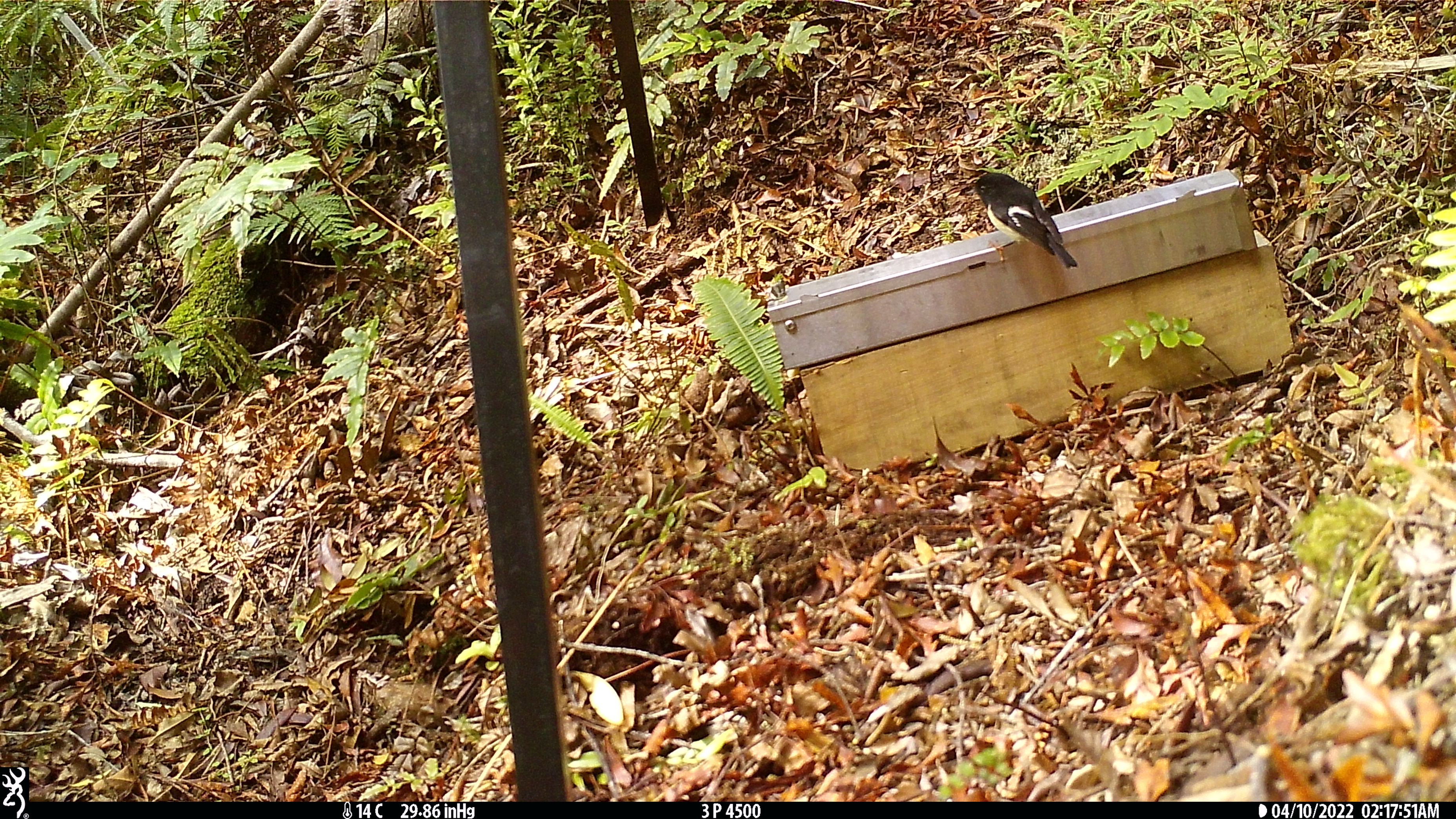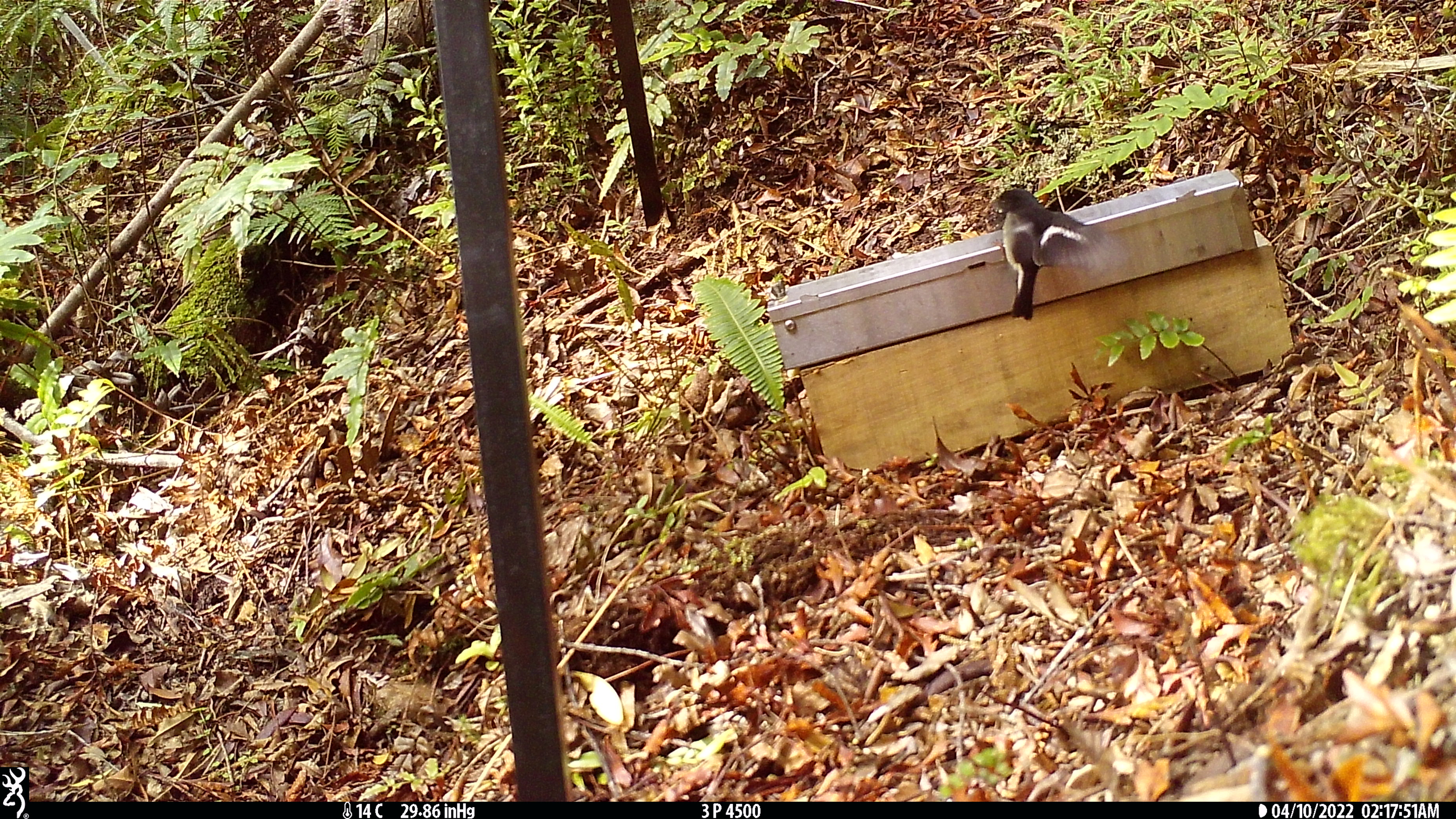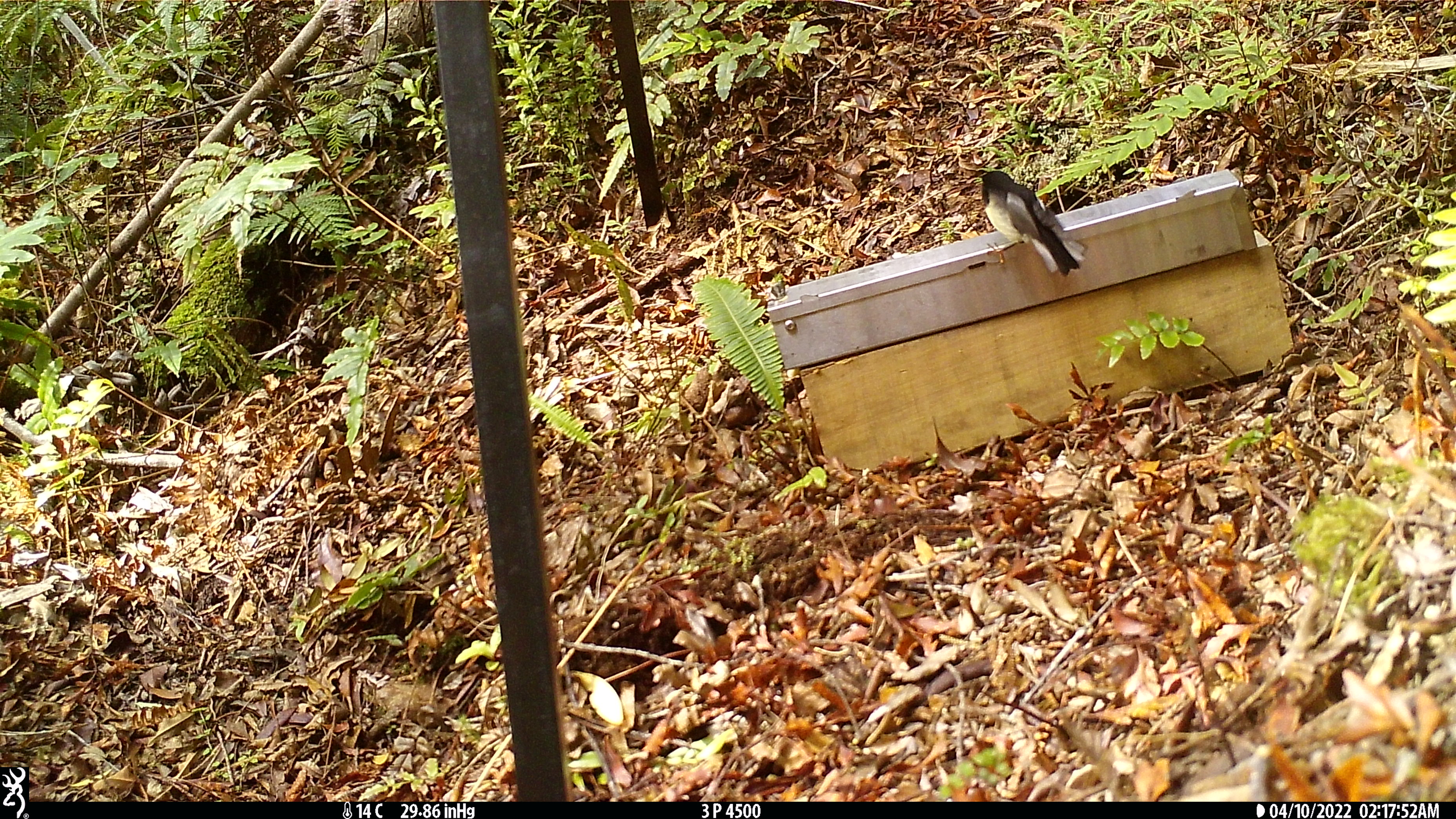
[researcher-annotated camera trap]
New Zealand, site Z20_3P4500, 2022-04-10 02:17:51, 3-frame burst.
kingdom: Animalia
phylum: Chordata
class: Aves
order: Passeriformes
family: Petroicidae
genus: Petroica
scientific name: Petroica macrocephala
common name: tomtit